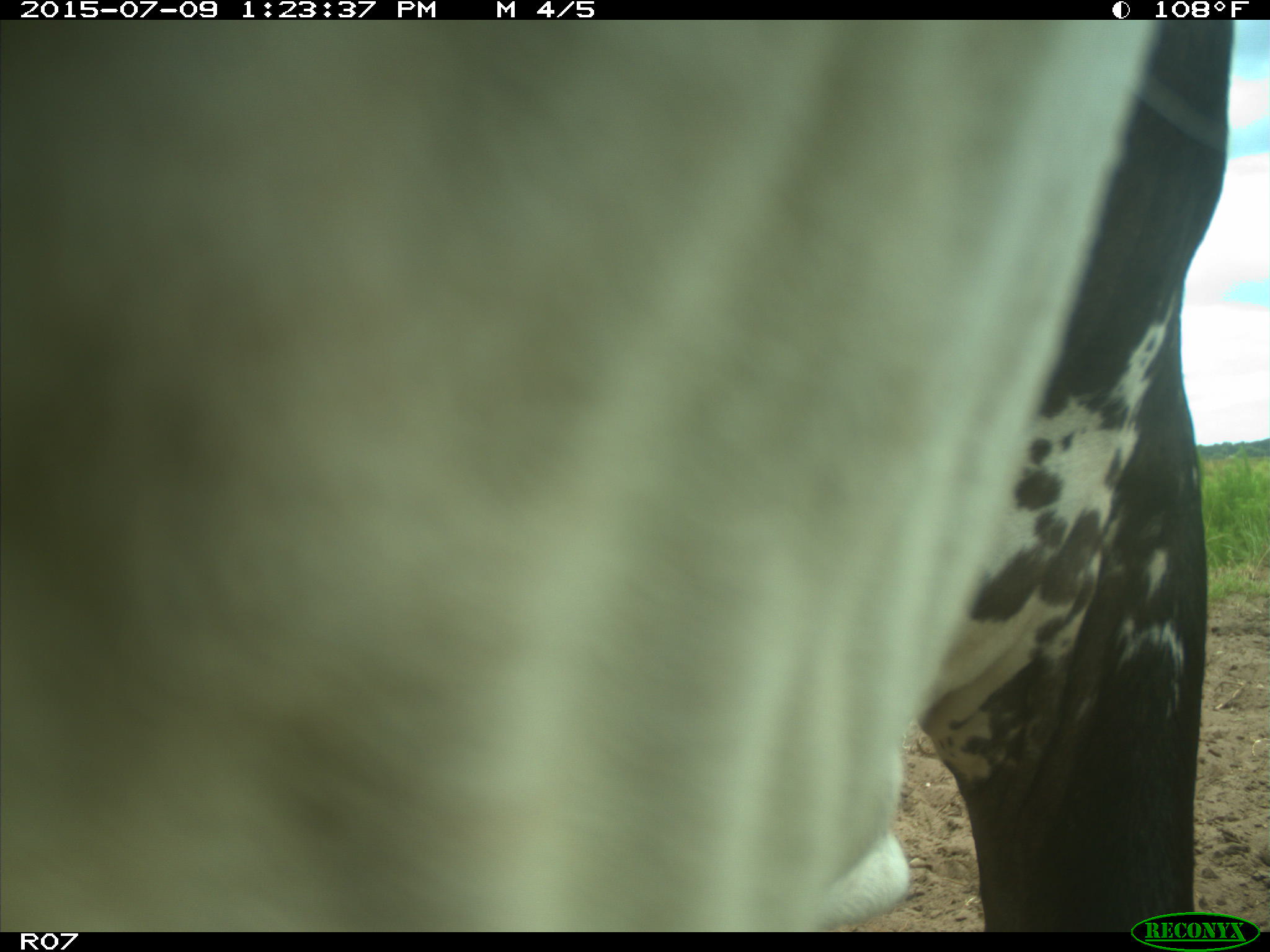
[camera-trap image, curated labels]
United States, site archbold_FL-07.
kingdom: Animalia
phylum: Chordata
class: Mammalia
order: Artiodactyla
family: Bovidae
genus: Bos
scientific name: Bos taurus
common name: domestic cow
Bos taurus (domestic cow).